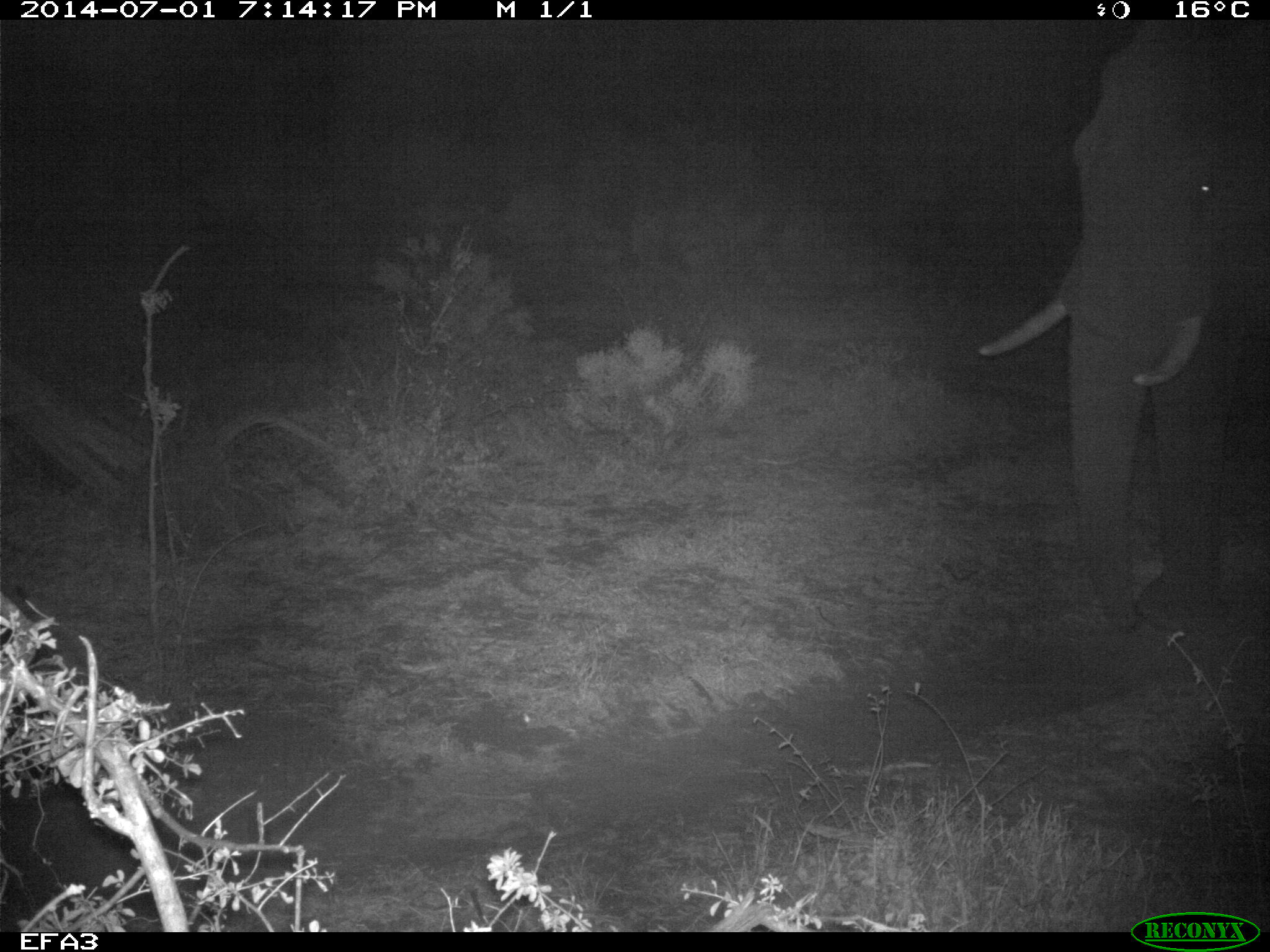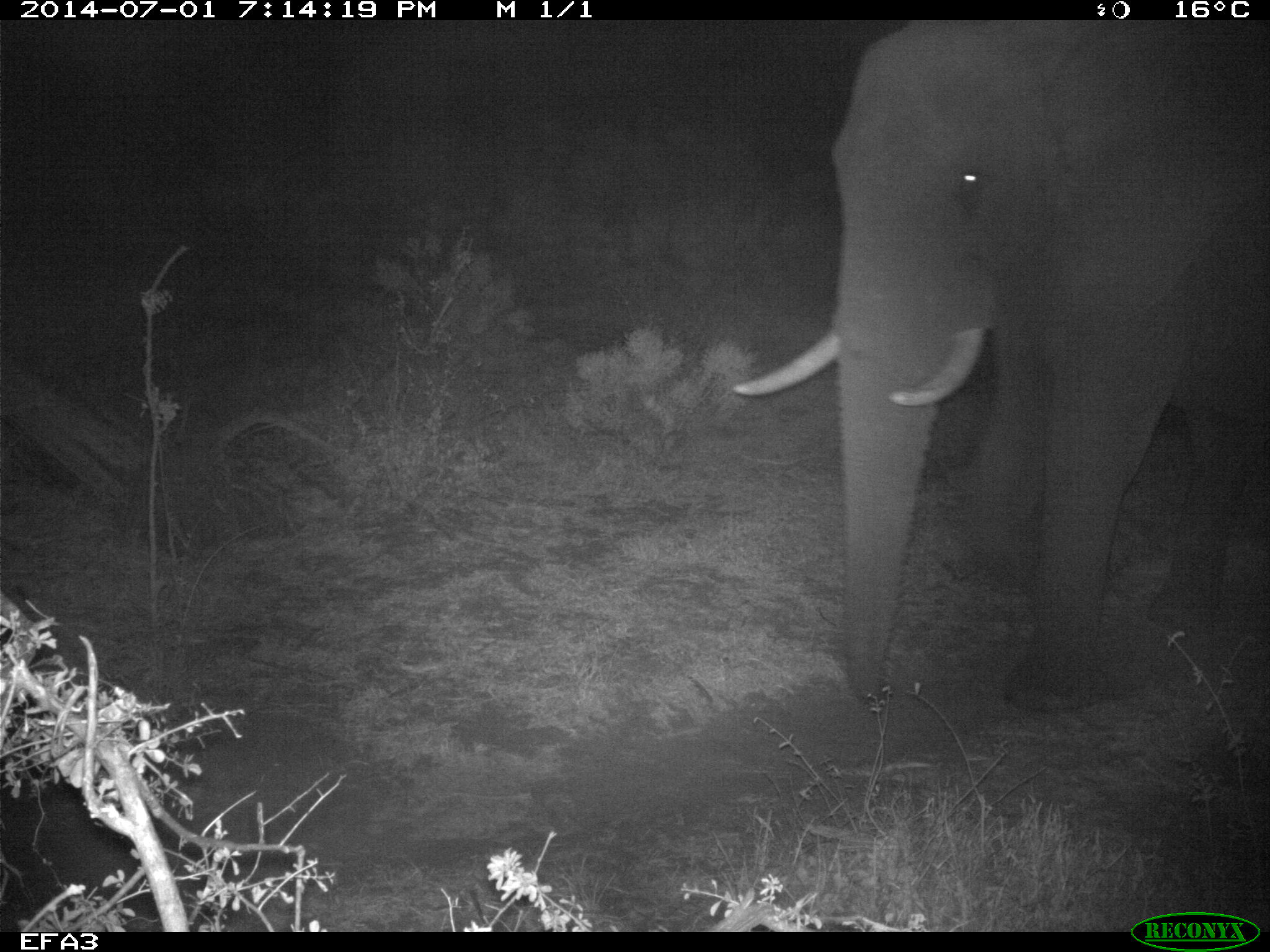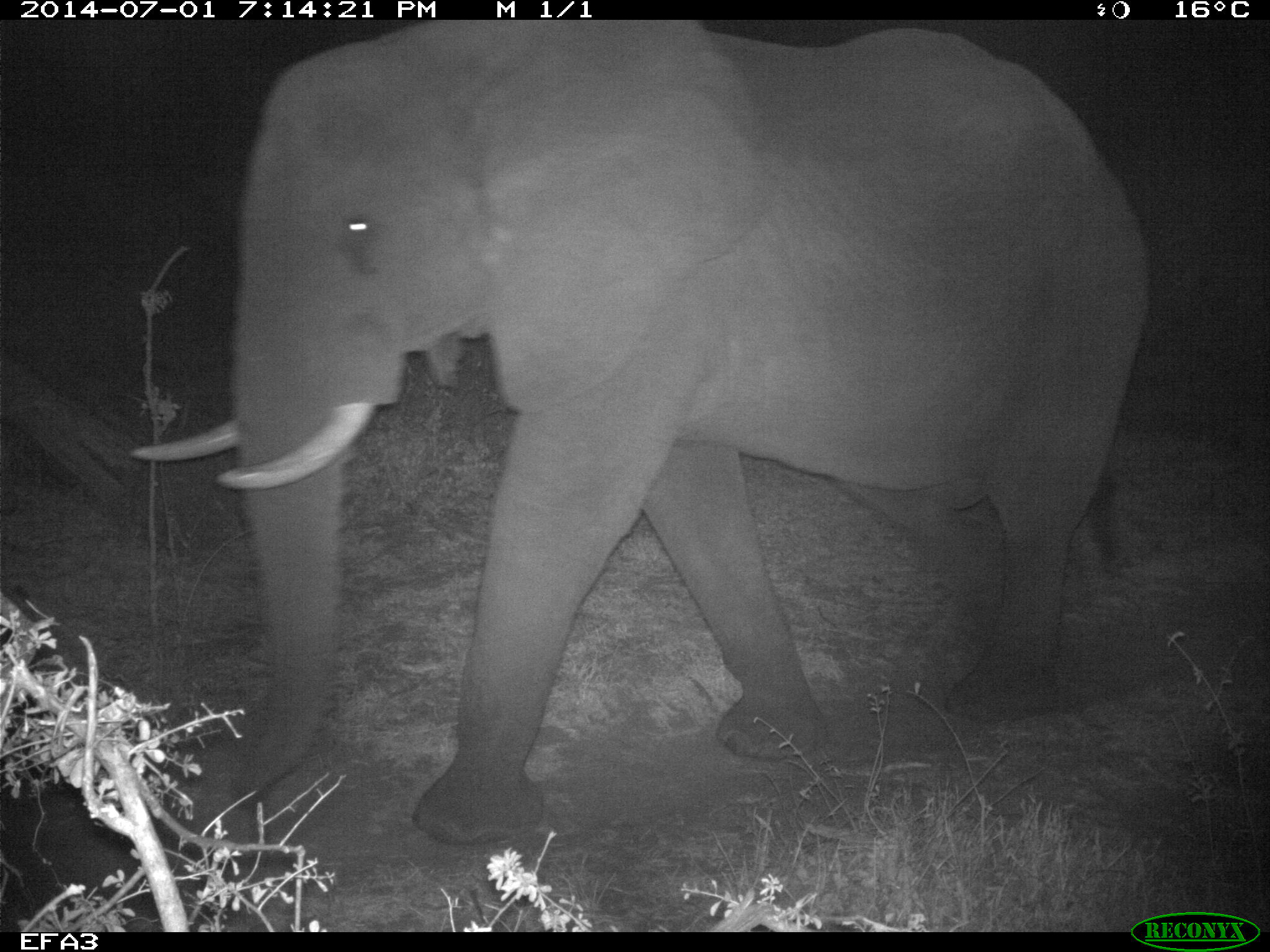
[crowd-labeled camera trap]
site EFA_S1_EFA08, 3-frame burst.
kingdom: Animalia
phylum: Chordata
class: Mammalia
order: Proboscidea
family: Elephantidae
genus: Loxodonta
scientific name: Loxodonta africana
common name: african bush elephant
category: elephant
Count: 1.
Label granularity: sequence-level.